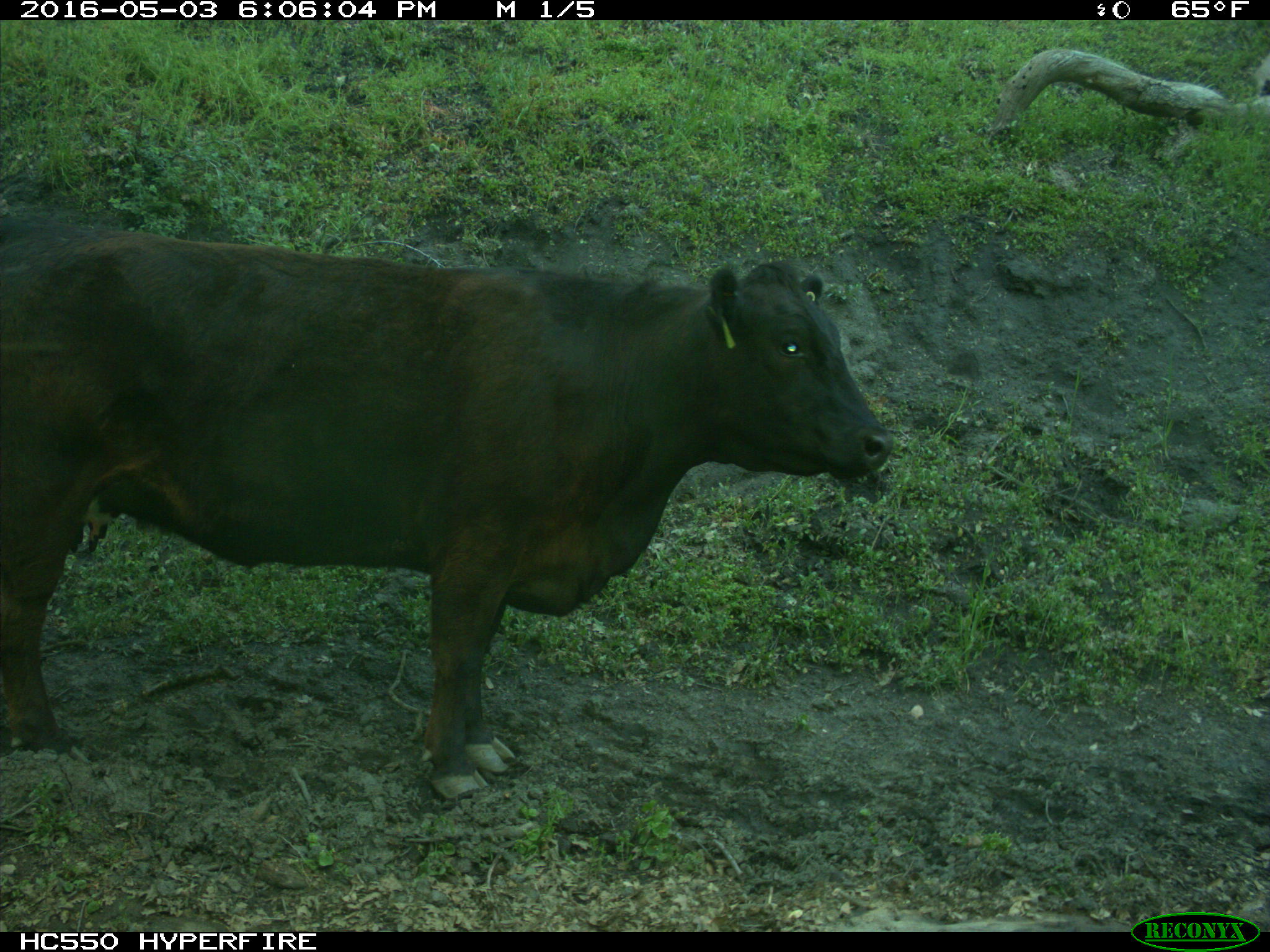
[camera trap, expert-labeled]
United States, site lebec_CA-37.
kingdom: Animalia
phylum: Chordata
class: Mammalia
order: Artiodactyla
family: Bovidae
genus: Bos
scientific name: Bos taurus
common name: domestic cow